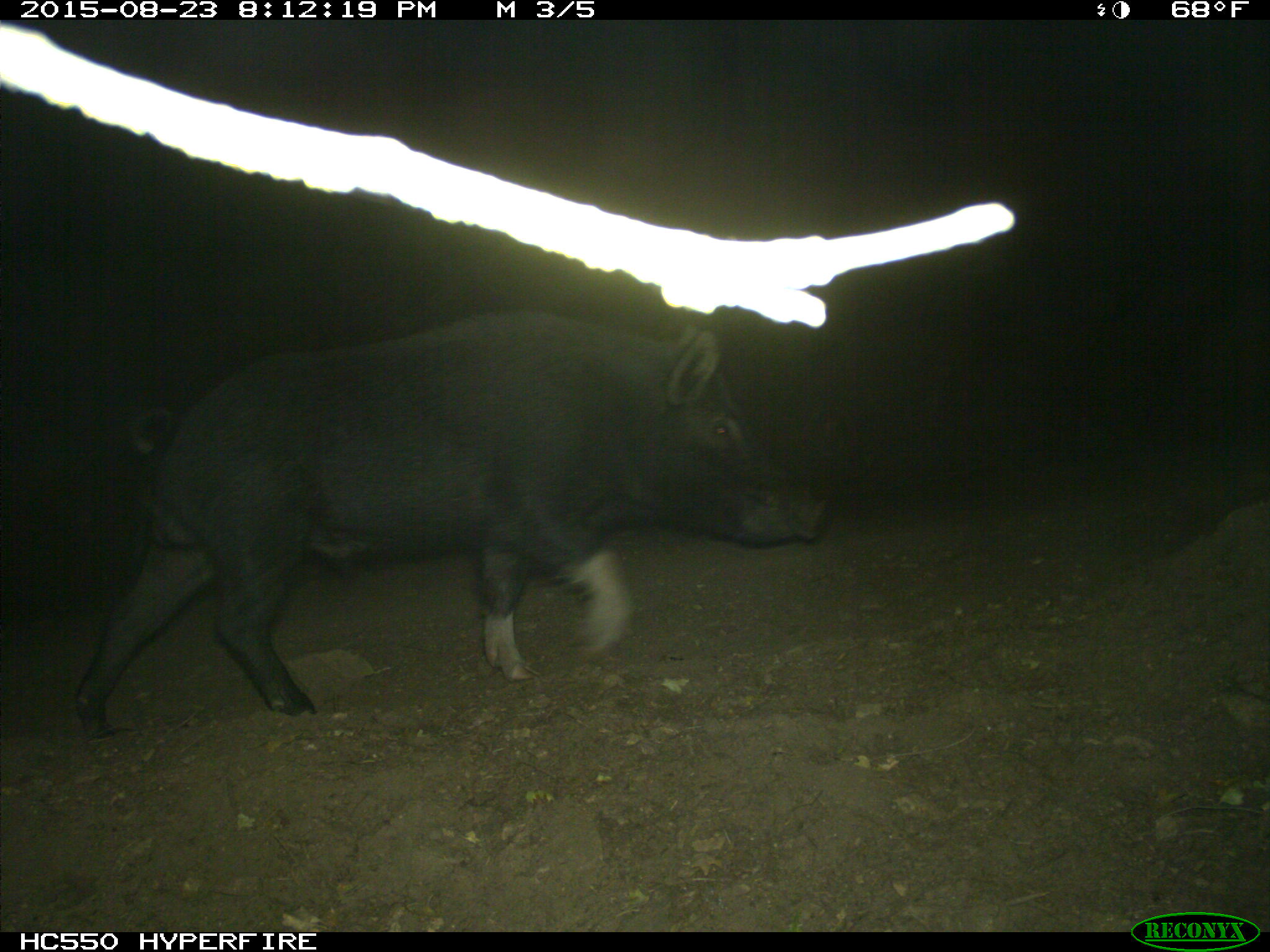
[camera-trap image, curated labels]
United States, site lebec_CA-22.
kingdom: Animalia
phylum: Chordata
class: Mammalia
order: Artiodactyla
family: Suidae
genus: Sus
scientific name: Sus scrofa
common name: wild boar